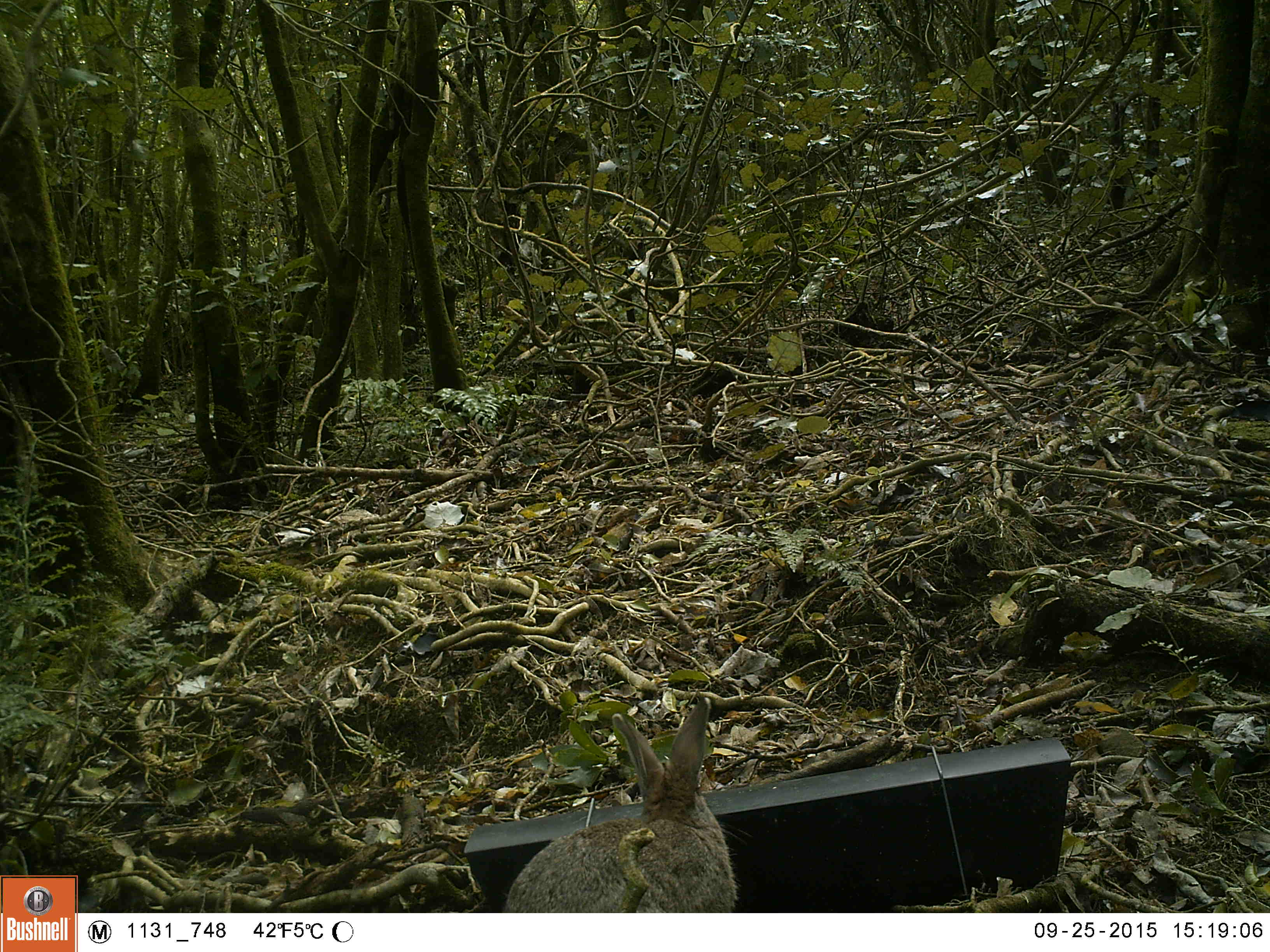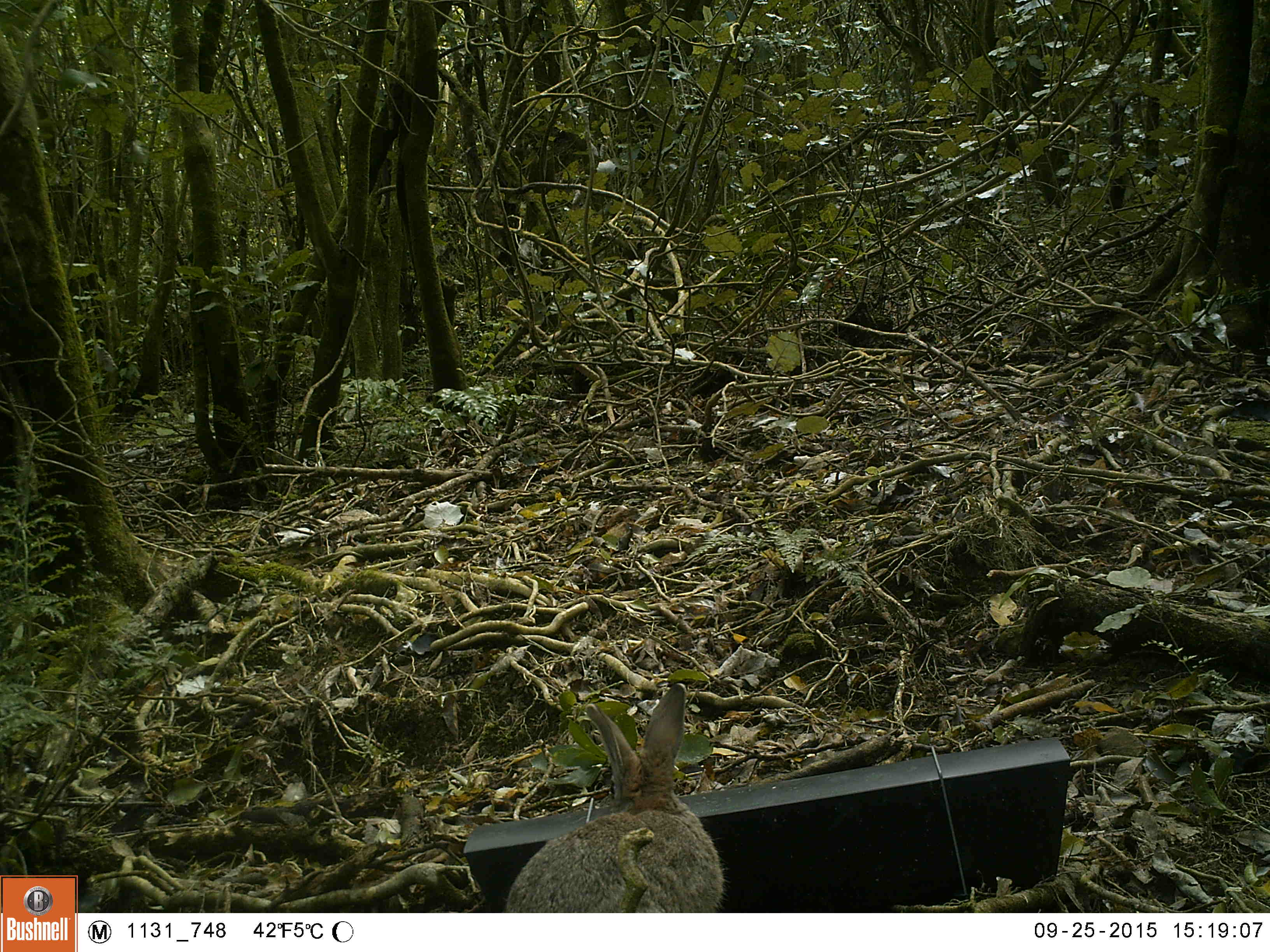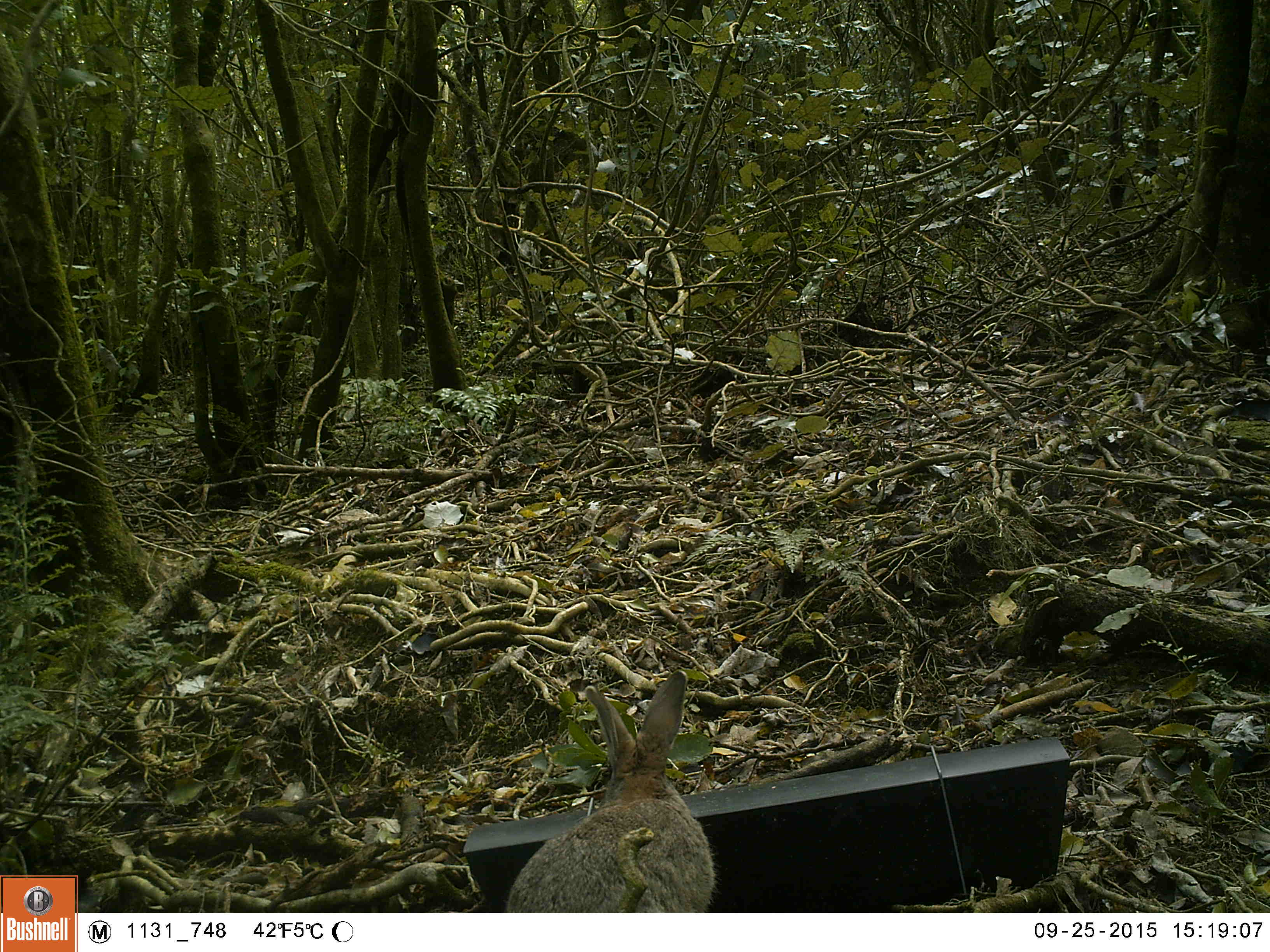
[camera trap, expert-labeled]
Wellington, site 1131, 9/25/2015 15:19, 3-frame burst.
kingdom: Animalia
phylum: Chordata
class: Mammalia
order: Lagomorpha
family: Leporidae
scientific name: Leporidae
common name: rabbit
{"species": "rabbit (Leporidae)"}